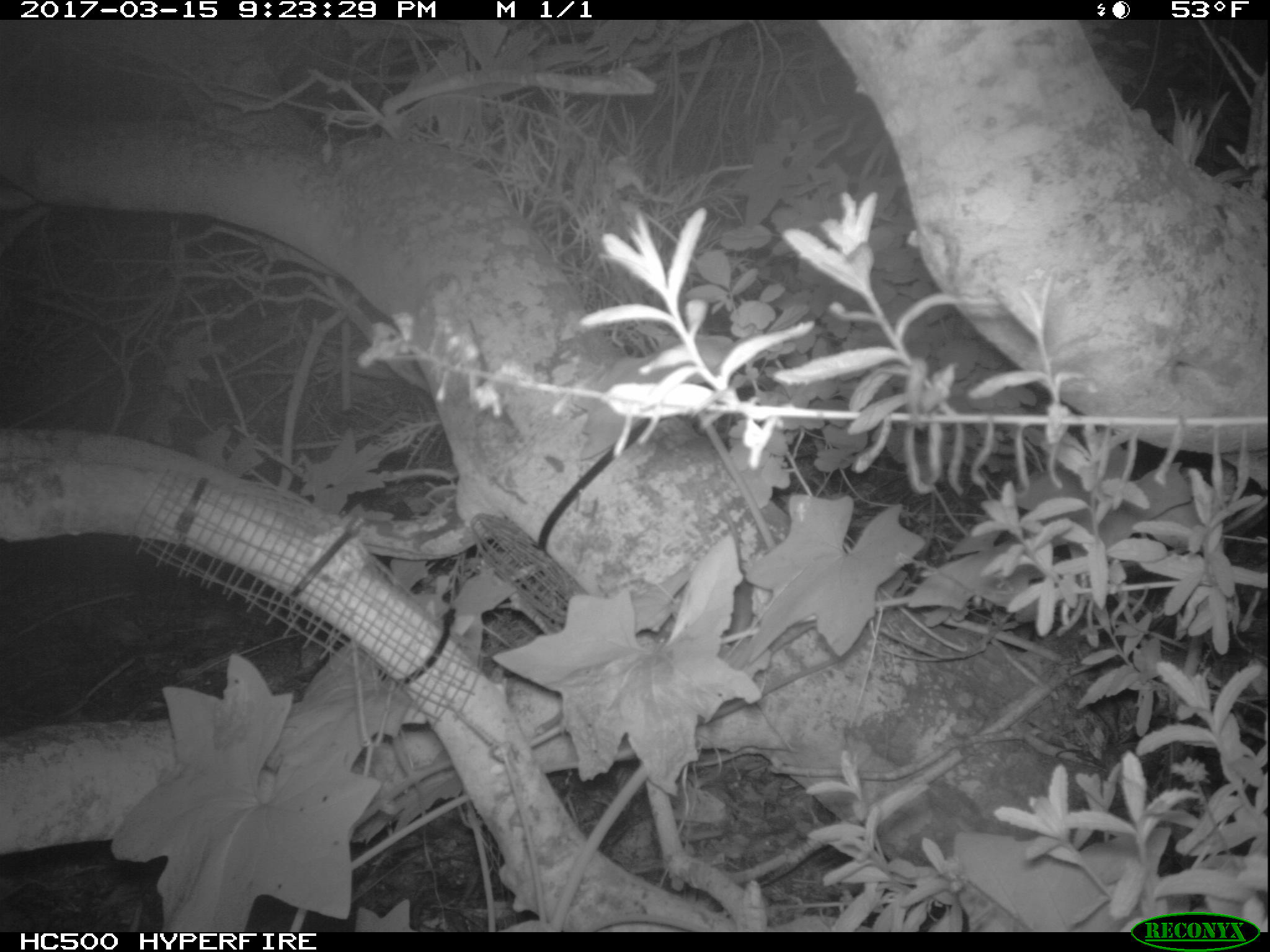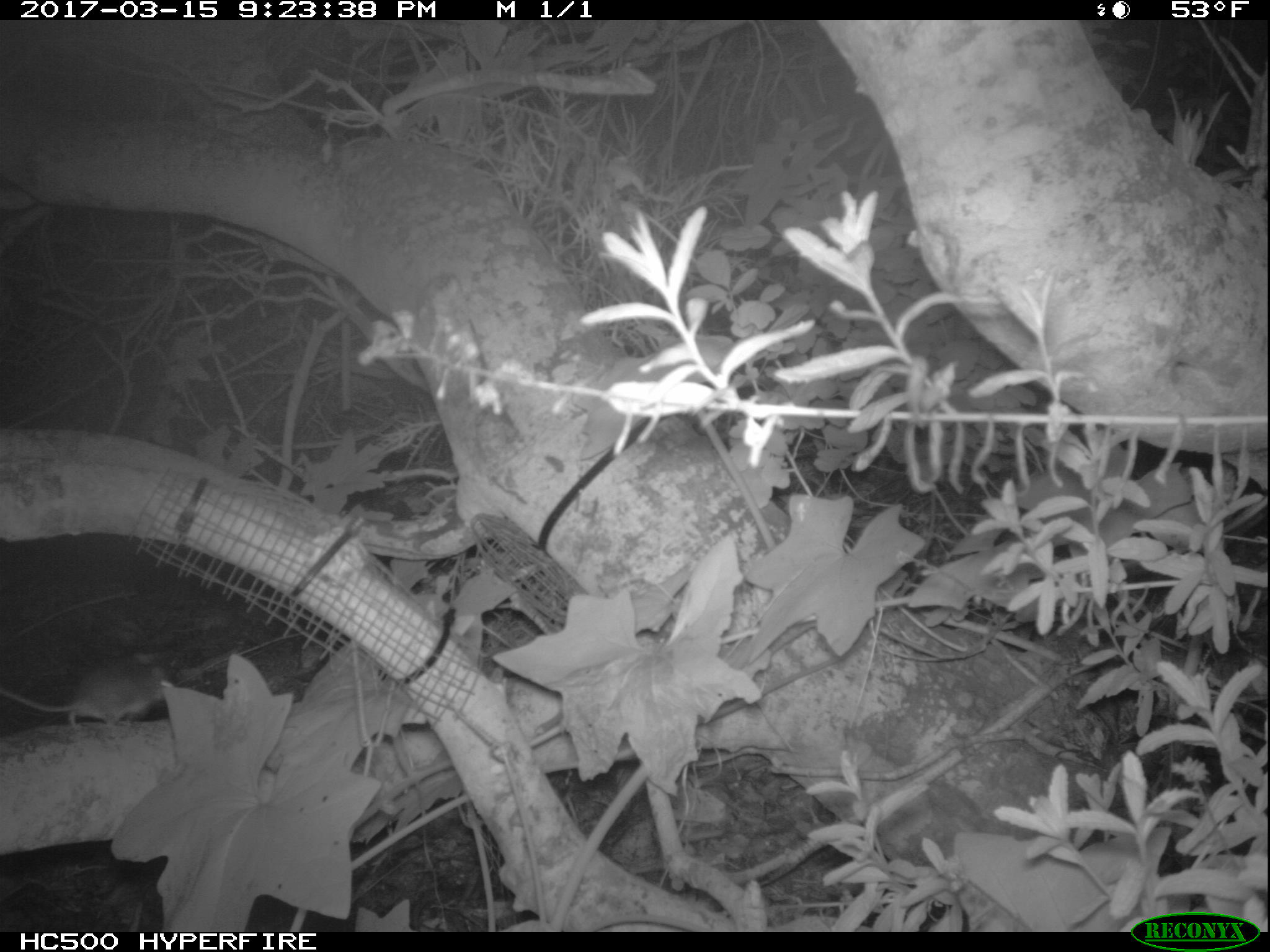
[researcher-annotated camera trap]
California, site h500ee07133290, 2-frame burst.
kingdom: Animalia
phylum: Chordata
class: Mammalia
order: Rodentia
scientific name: Rodentia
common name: rodent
Rodent (Rodentia).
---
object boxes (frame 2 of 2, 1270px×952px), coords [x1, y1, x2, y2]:
rodent: [0, 653, 177, 729]